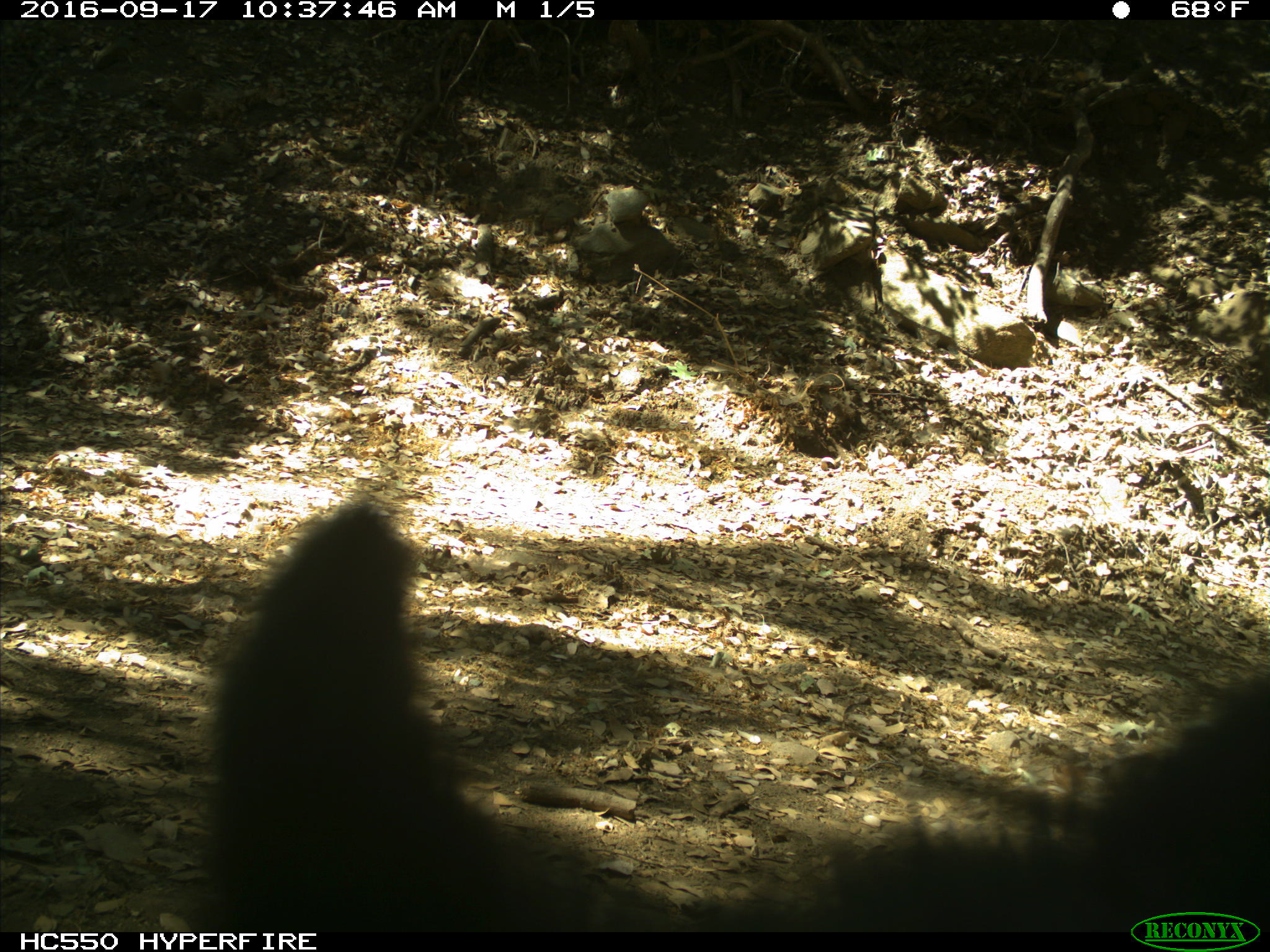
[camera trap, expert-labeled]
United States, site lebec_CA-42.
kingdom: Animalia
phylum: Chordata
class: Mammalia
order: Carnivora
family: Ursidae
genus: Ursus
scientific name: Ursus americanus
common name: american black bear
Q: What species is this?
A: Ursus americanus (american black bear).